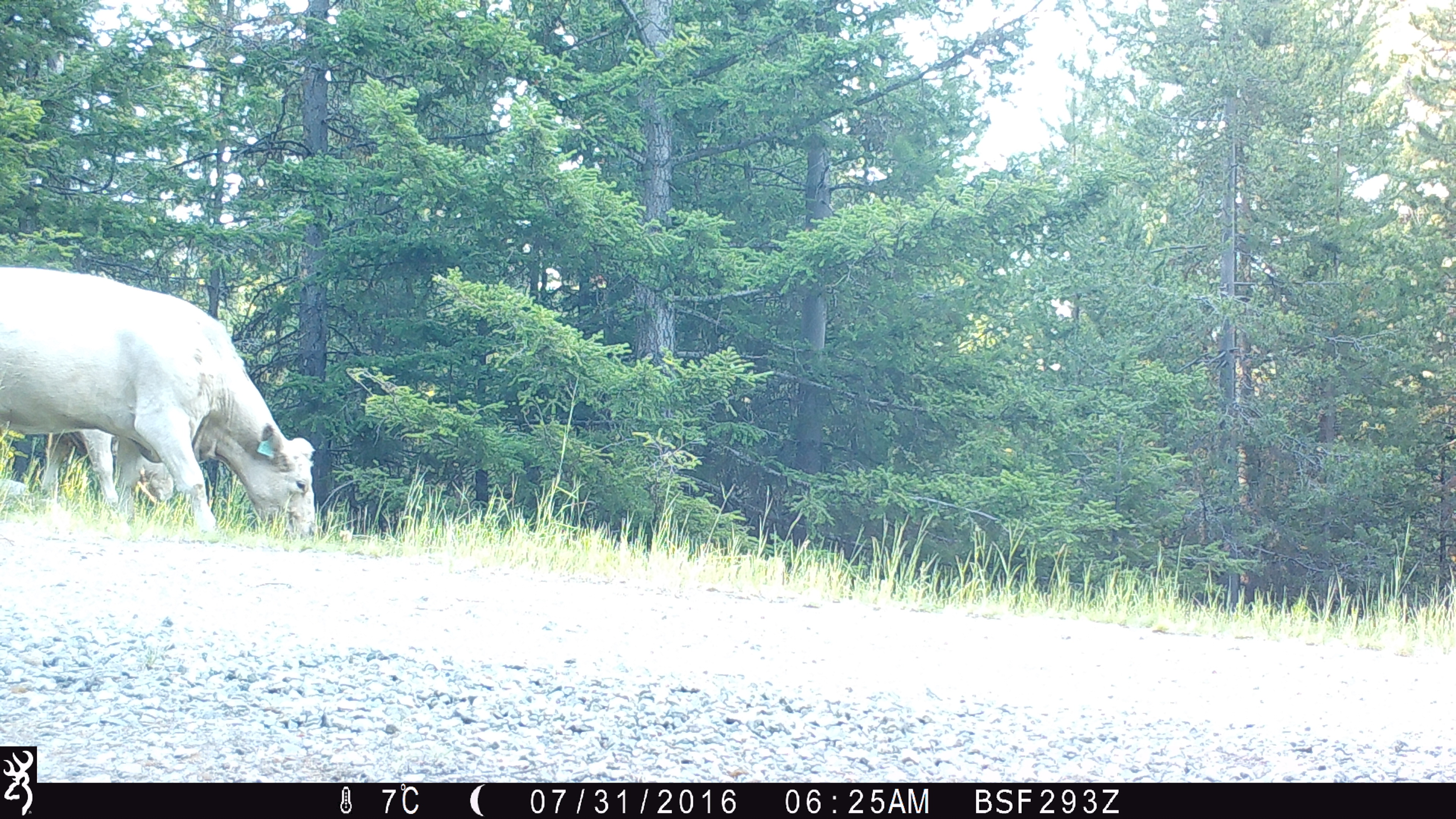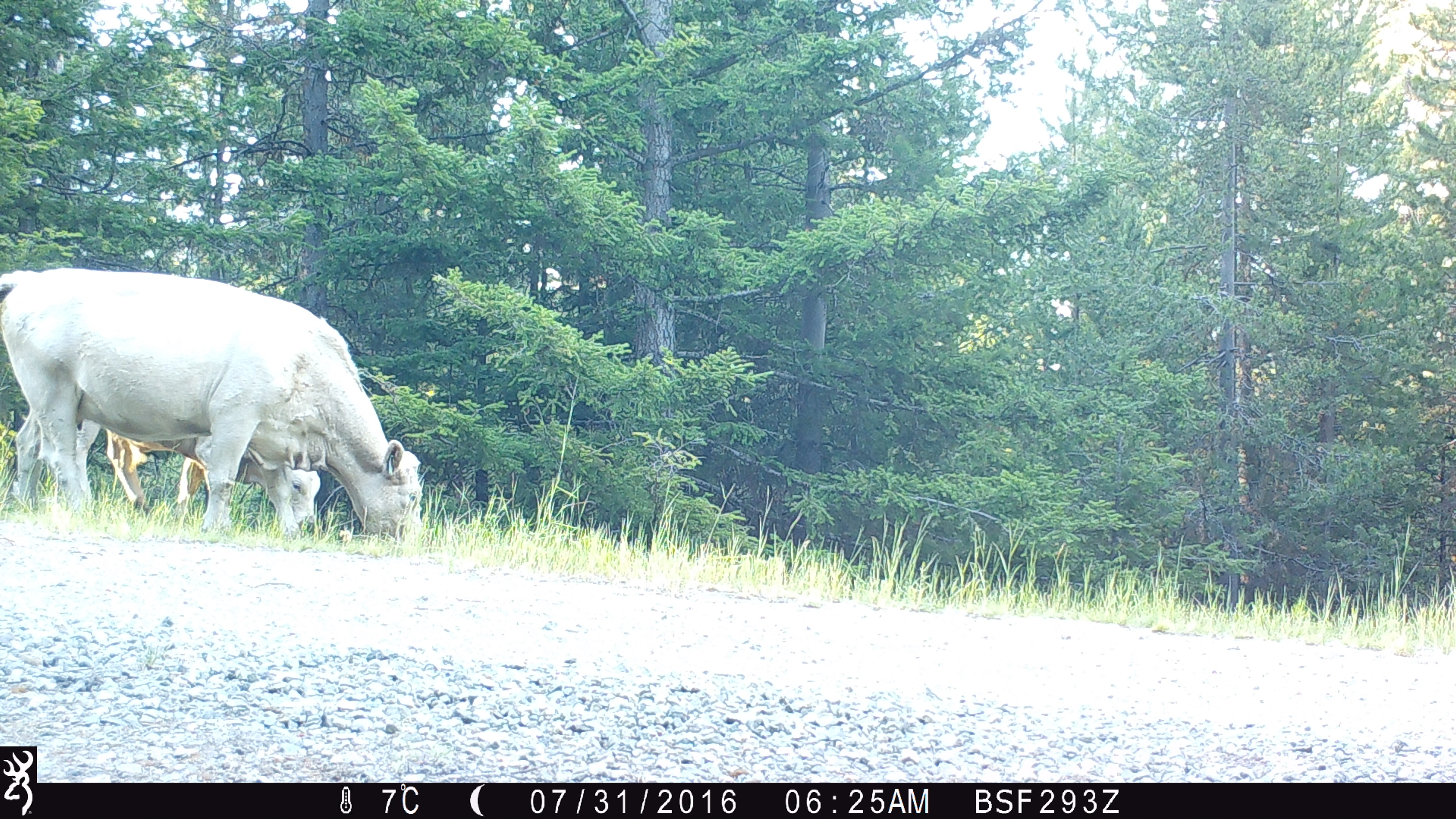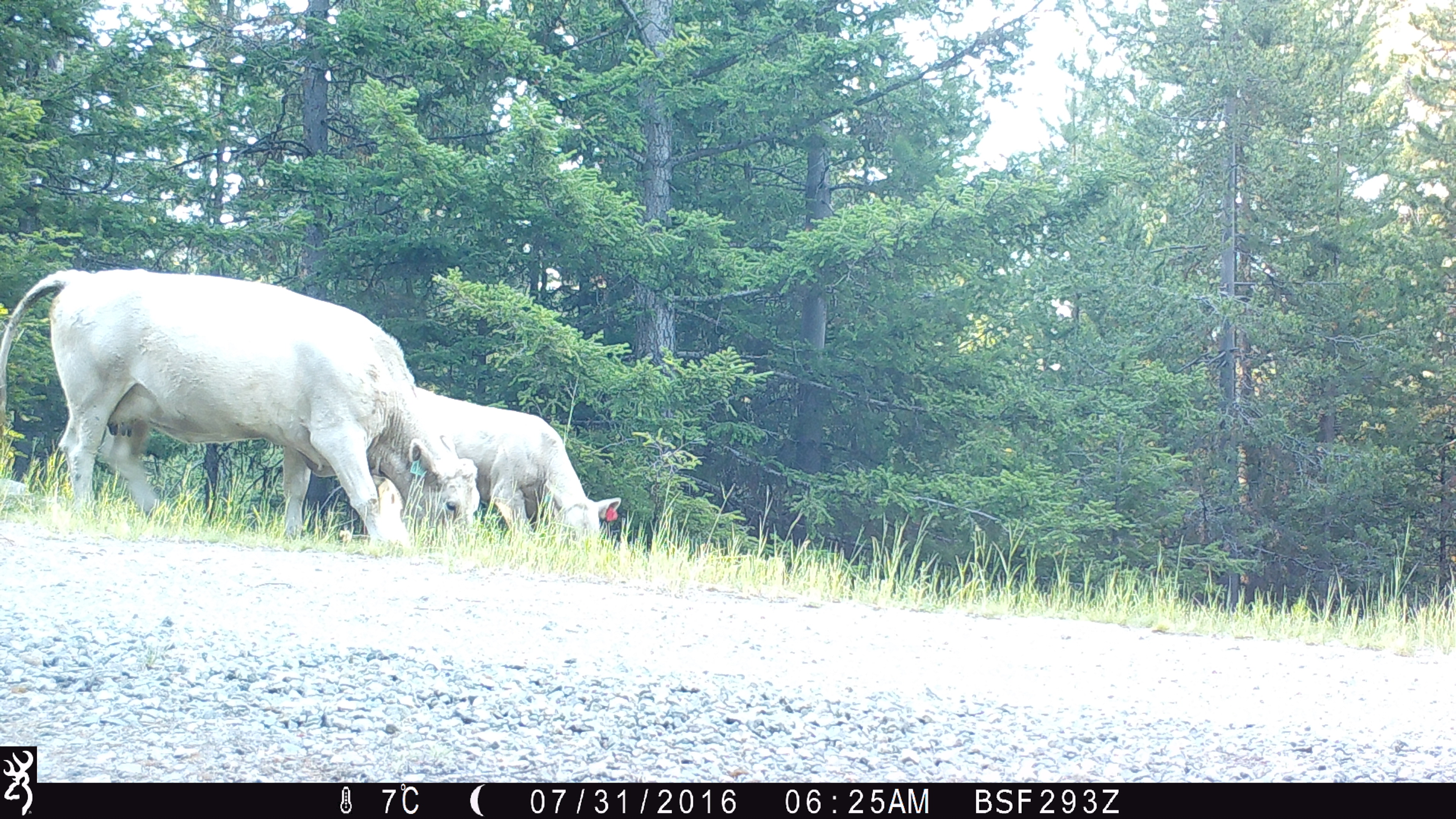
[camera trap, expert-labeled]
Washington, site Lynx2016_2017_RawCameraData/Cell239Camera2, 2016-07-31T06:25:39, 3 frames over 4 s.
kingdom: Animalia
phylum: Chordata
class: Mammalia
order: Artiodactyla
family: Bovidae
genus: Bos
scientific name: Bos taurus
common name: domestic cattle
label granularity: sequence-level